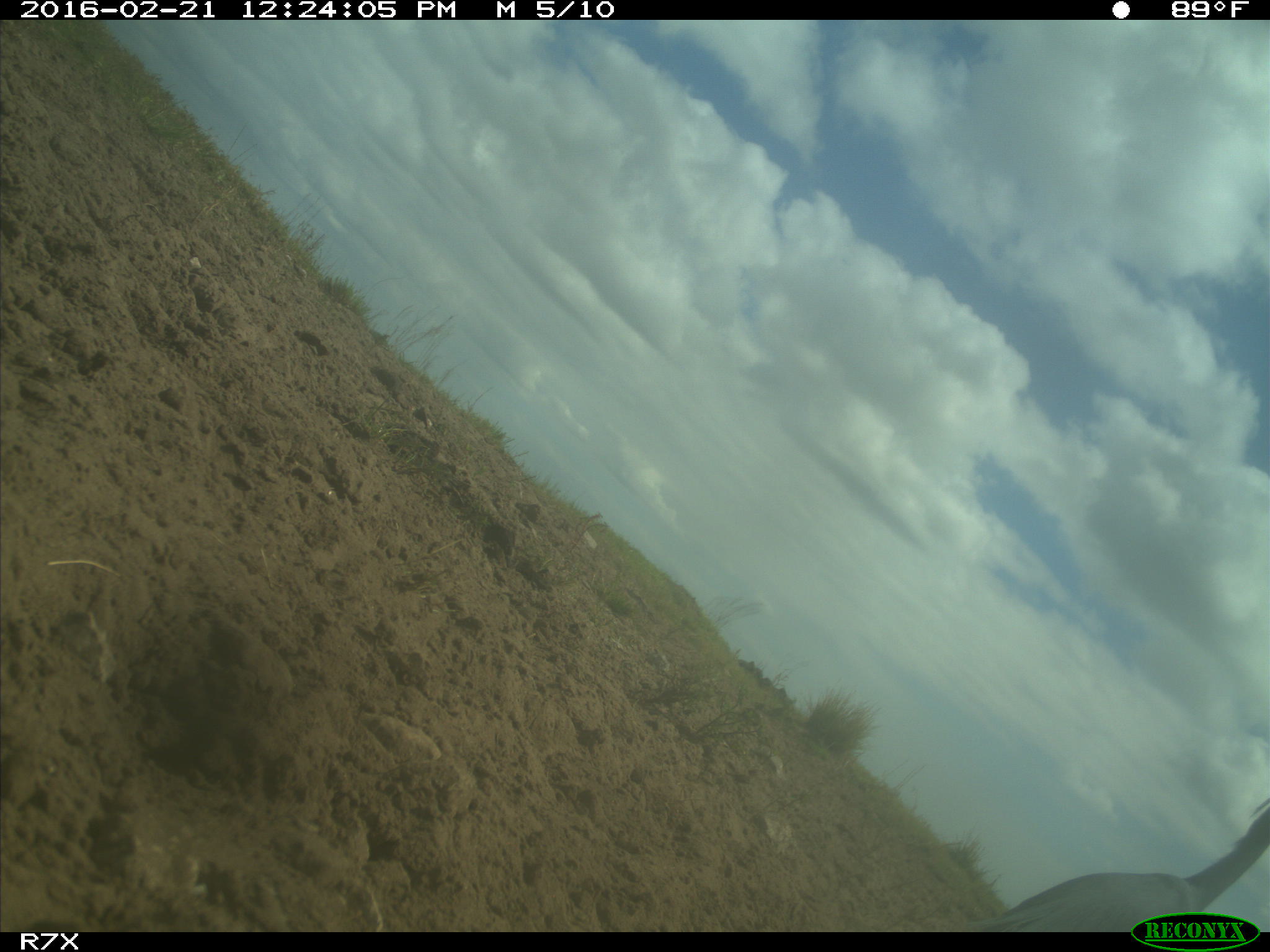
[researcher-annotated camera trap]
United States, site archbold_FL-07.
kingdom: Animalia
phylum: Chordata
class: Aves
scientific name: Aves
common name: birds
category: unidentified bird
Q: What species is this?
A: Unidentified bird (birds) (Aves).